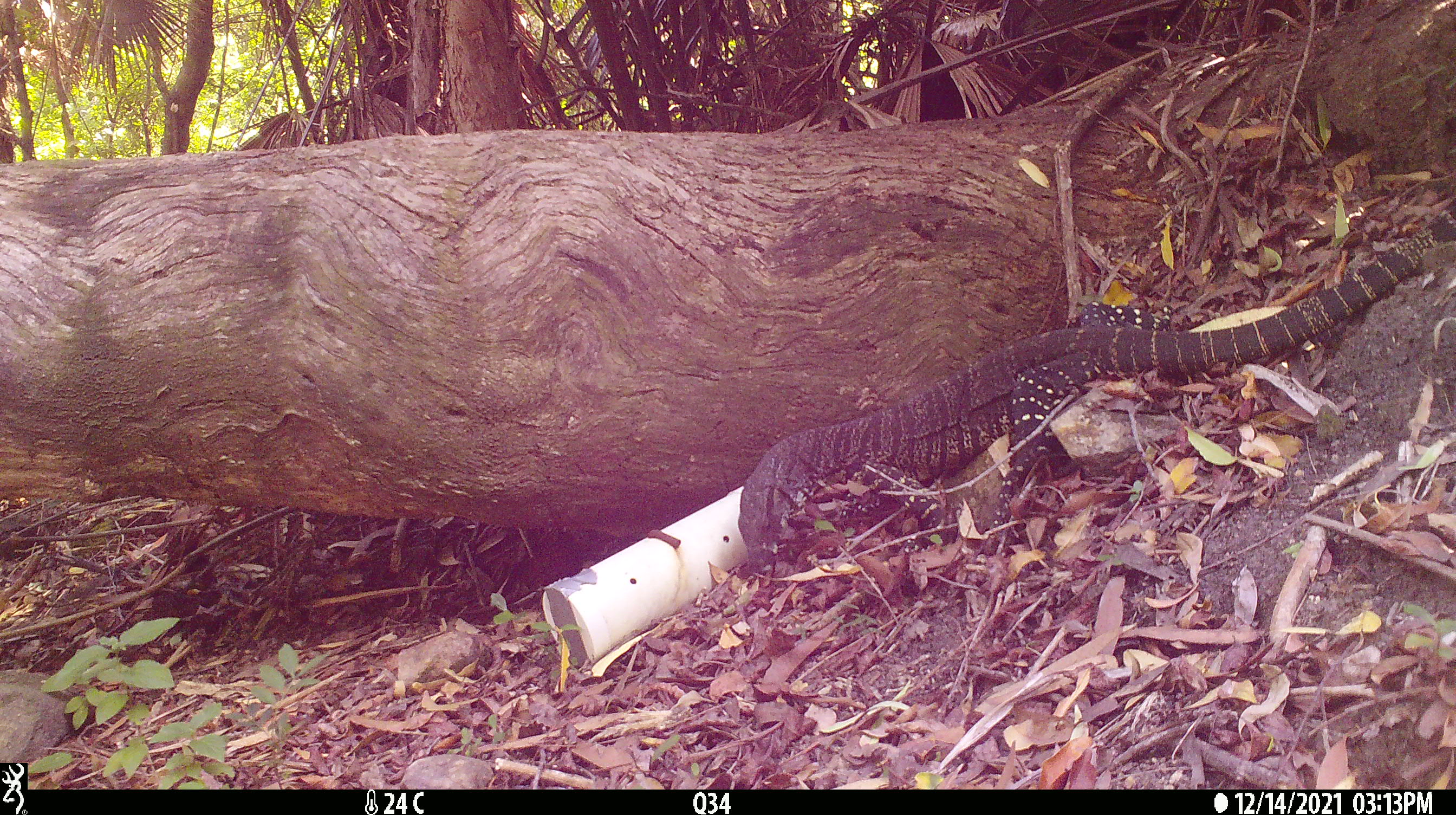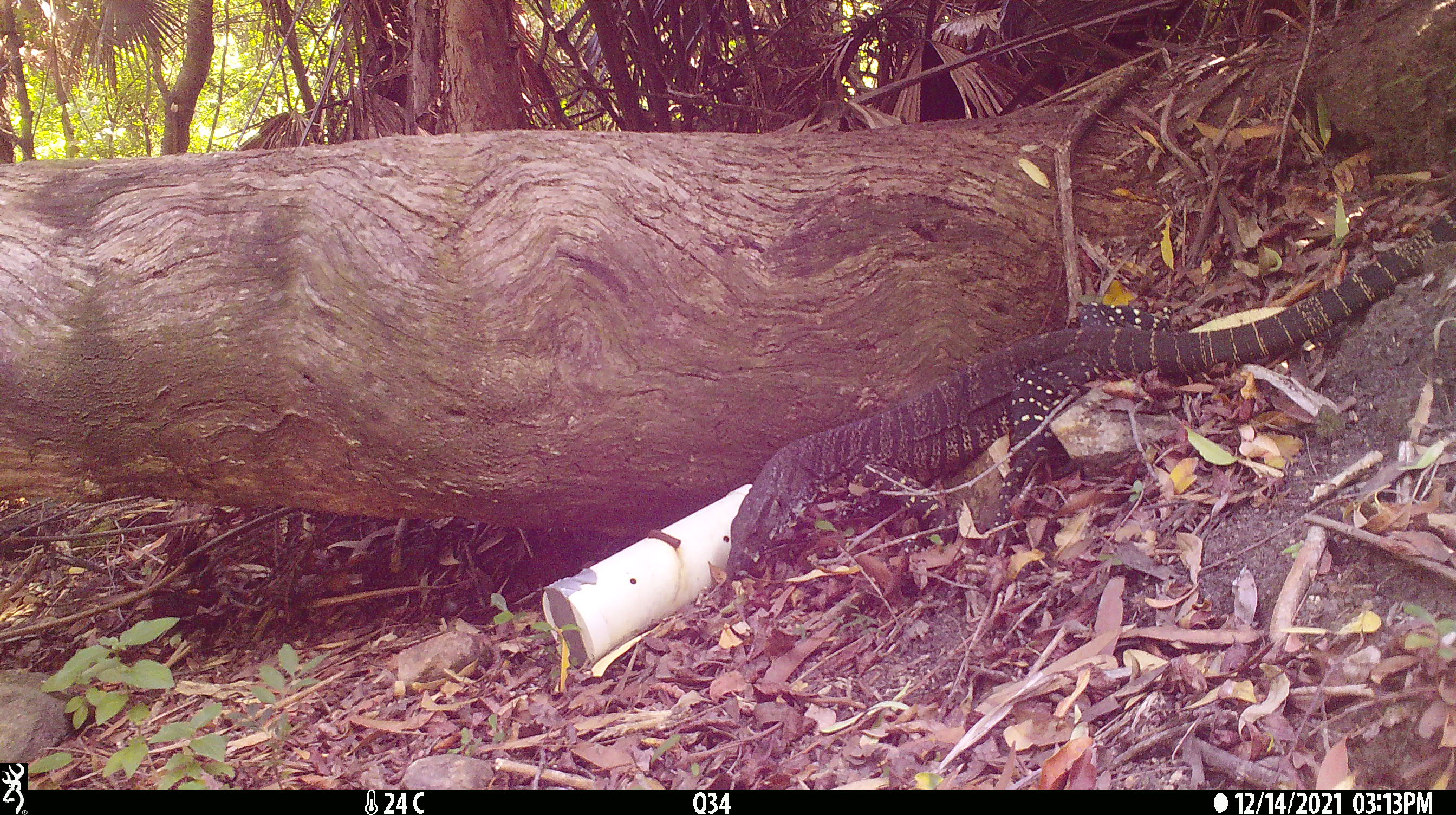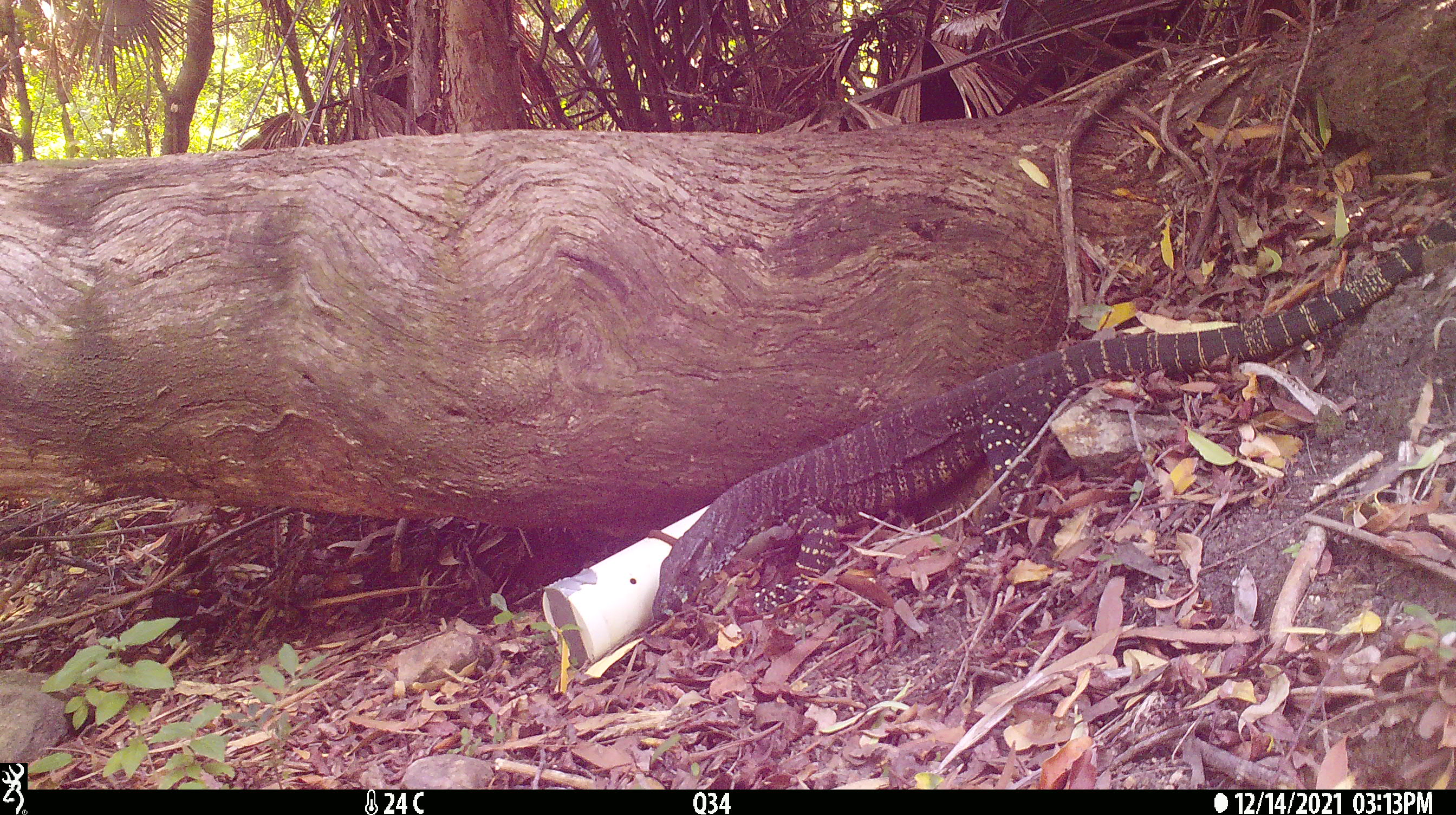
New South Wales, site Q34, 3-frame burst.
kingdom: Animalia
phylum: Chordata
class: Reptilia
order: Squamata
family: Varanidae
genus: Varanus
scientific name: Varanus varius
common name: lace monitor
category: goanna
Goanna (lace monitor) (Varanus varius).